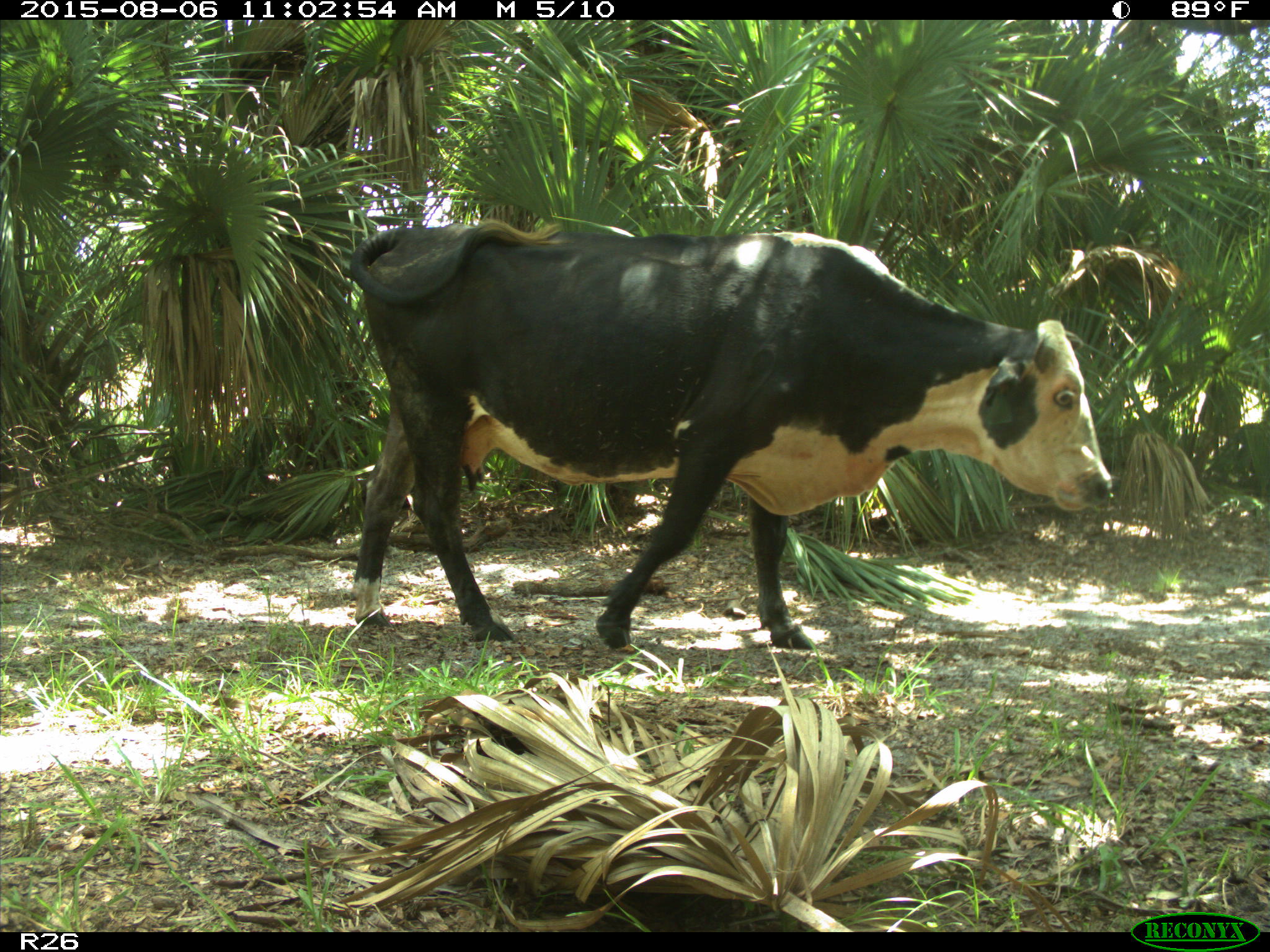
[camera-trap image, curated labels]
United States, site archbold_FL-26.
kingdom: Animalia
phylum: Chordata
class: Mammalia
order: Artiodactyla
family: Bovidae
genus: Bos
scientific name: Bos taurus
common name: domestic cow